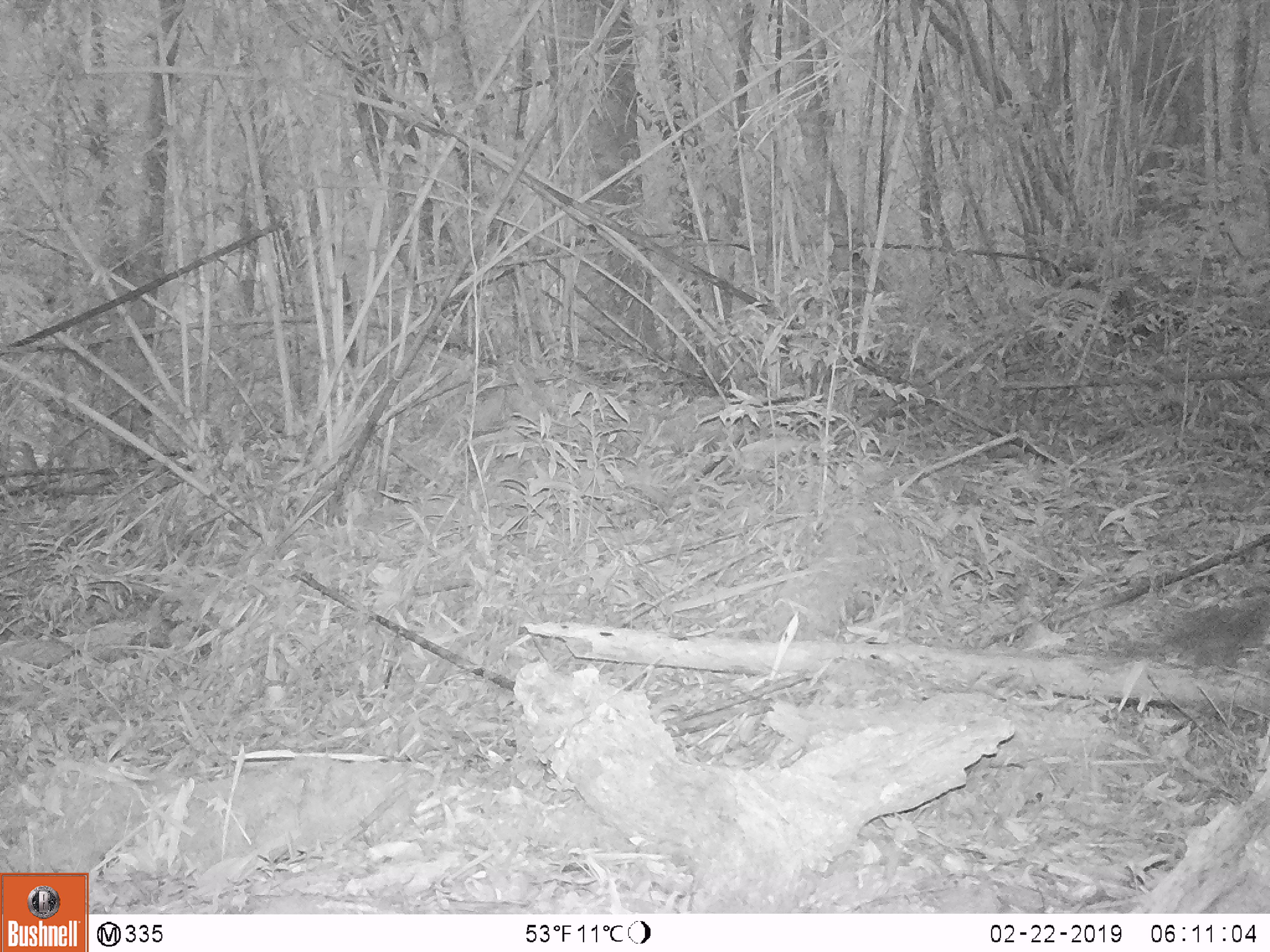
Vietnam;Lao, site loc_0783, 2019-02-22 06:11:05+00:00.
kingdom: Animalia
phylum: Chordata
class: Mammalia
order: Rodentia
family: Sciuridae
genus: Dremomys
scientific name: Dremomys rufigenis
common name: red-cheeked squirrel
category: red cheeked squirrel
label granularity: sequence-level